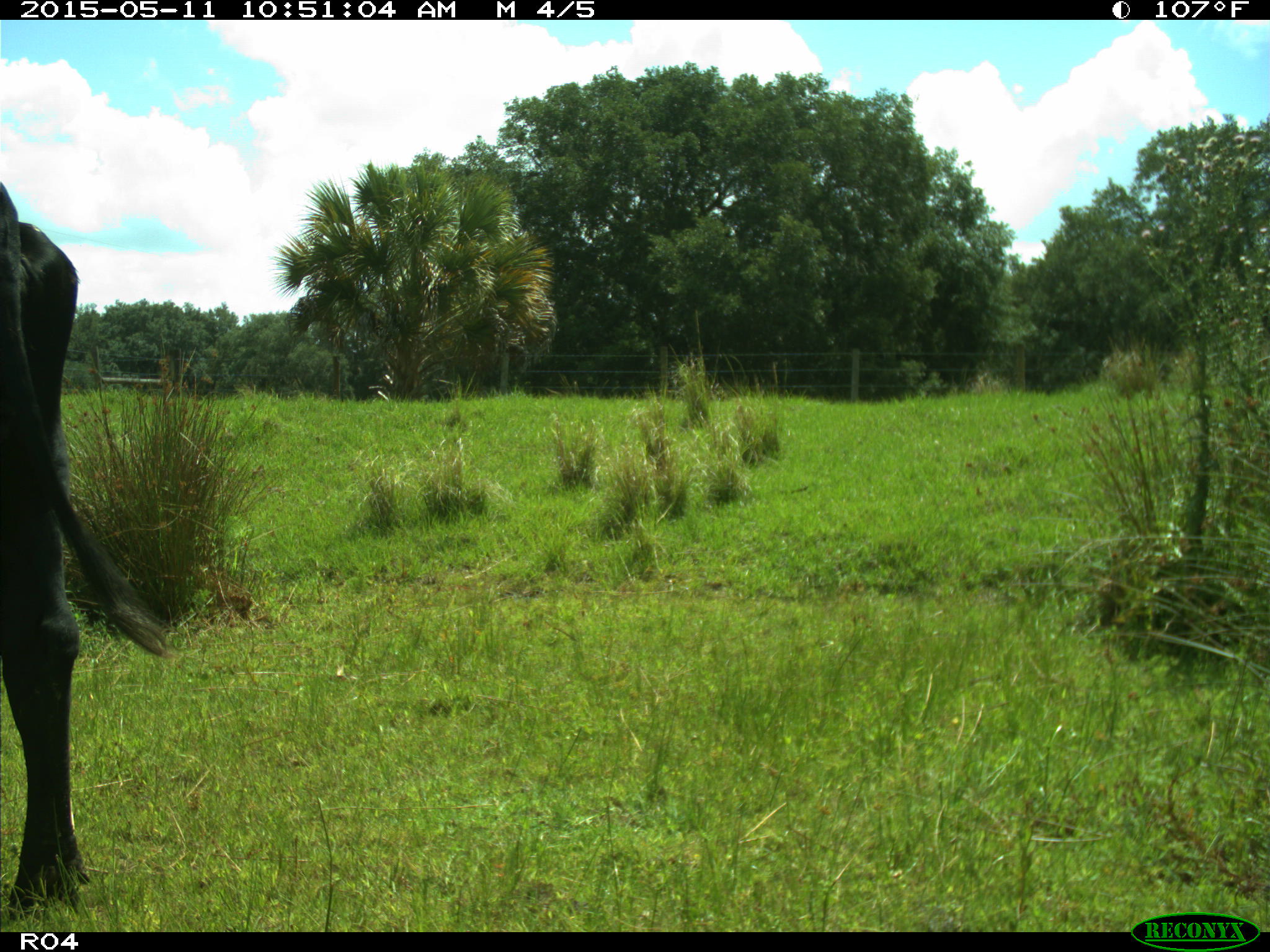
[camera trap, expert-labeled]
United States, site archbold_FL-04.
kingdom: Animalia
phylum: Chordata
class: Mammalia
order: Artiodactyla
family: Bovidae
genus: Bos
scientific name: Bos taurus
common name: domestic cow